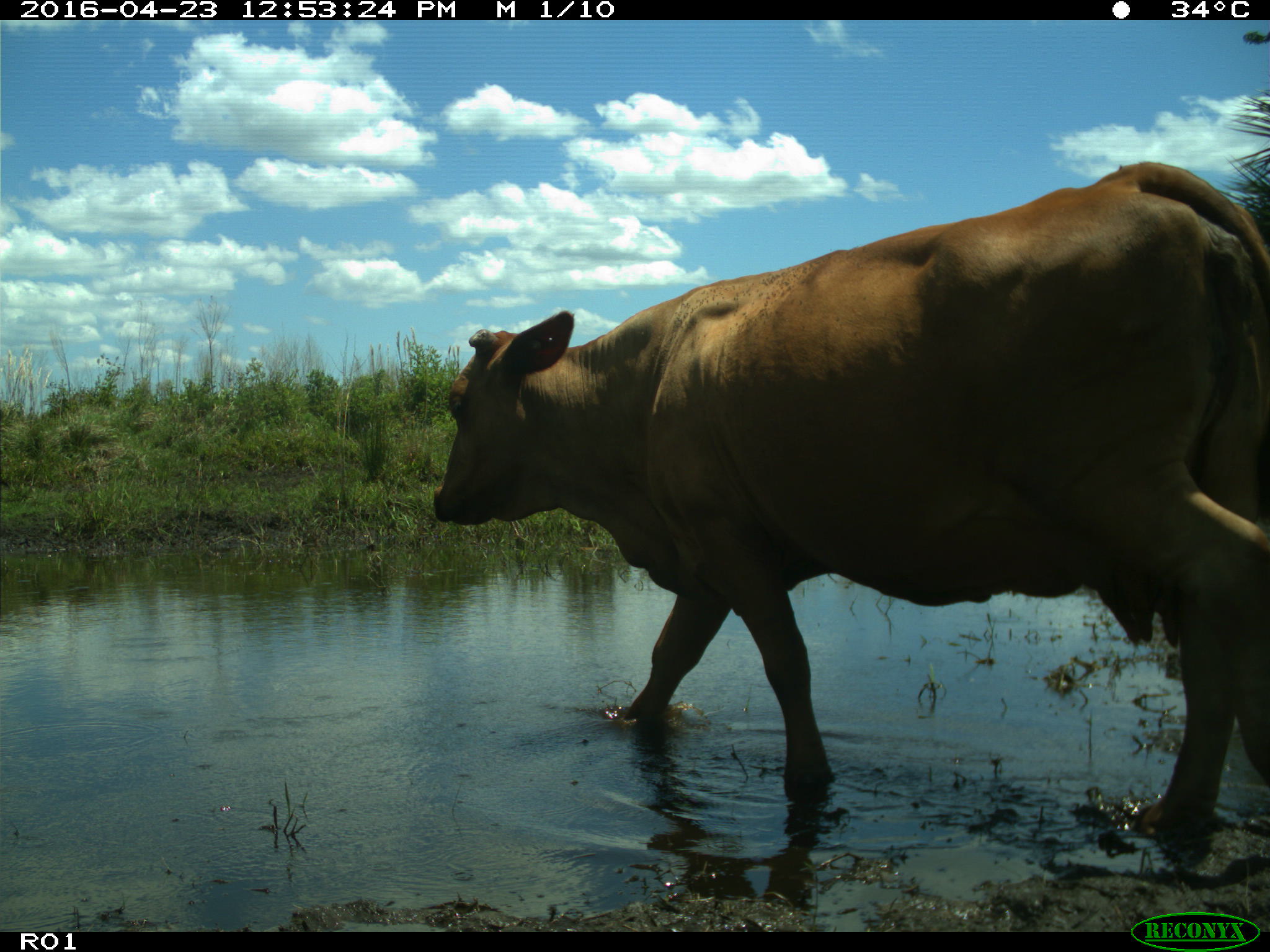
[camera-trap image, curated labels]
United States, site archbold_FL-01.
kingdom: Animalia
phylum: Chordata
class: Mammalia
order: Artiodactyla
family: Bovidae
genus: Bos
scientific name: Bos taurus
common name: domestic cow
Bos taurus (domestic cow).